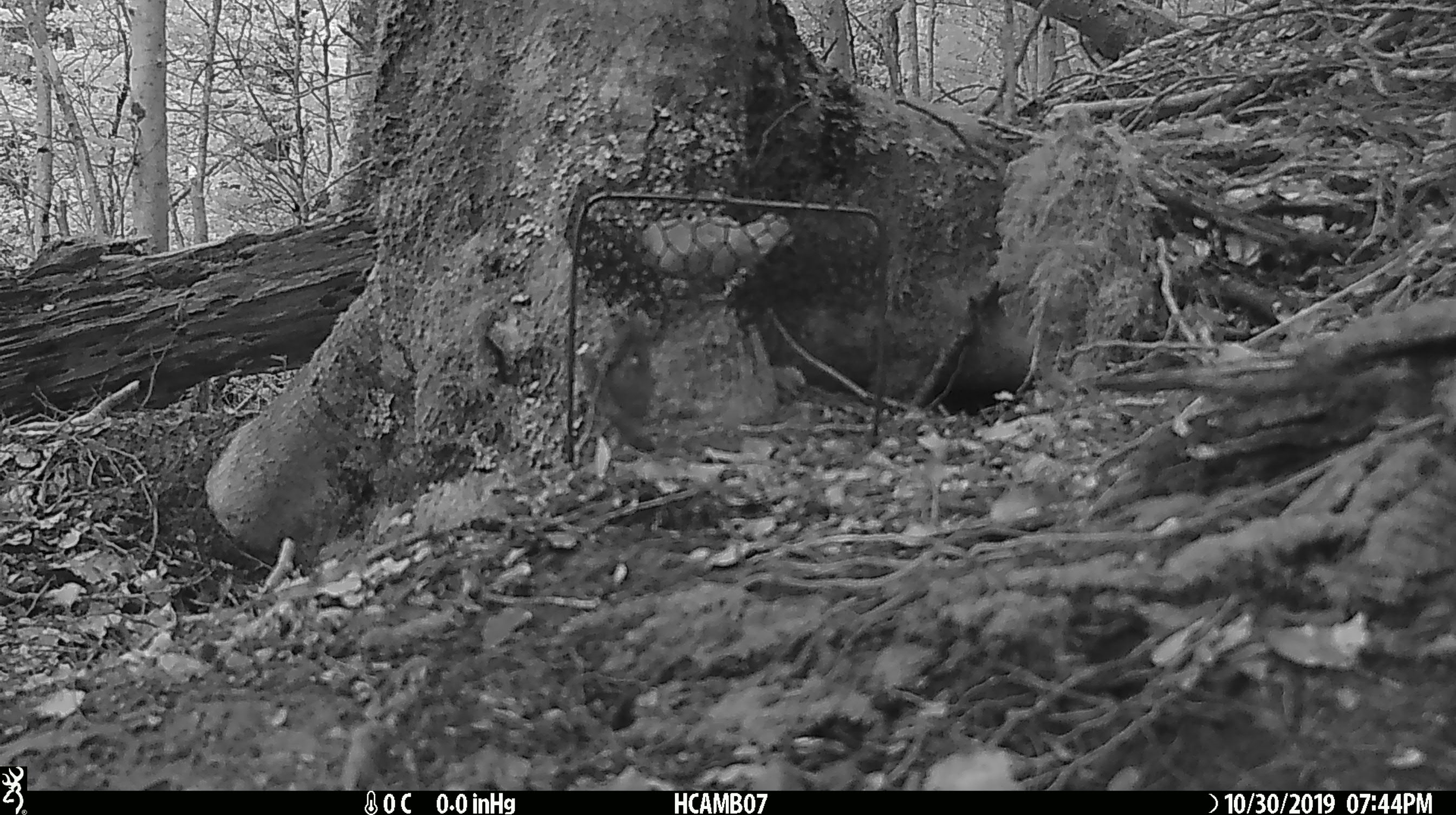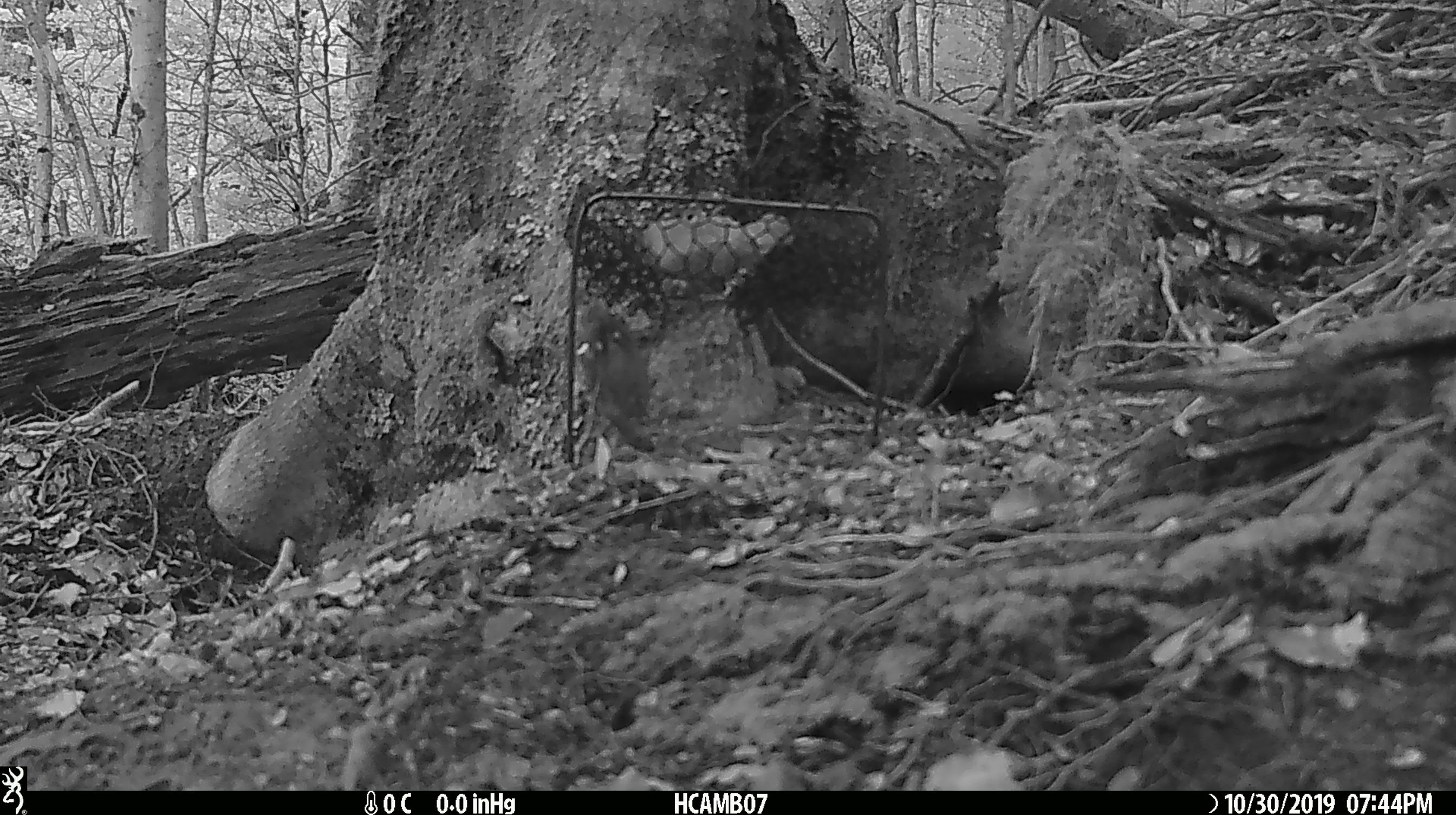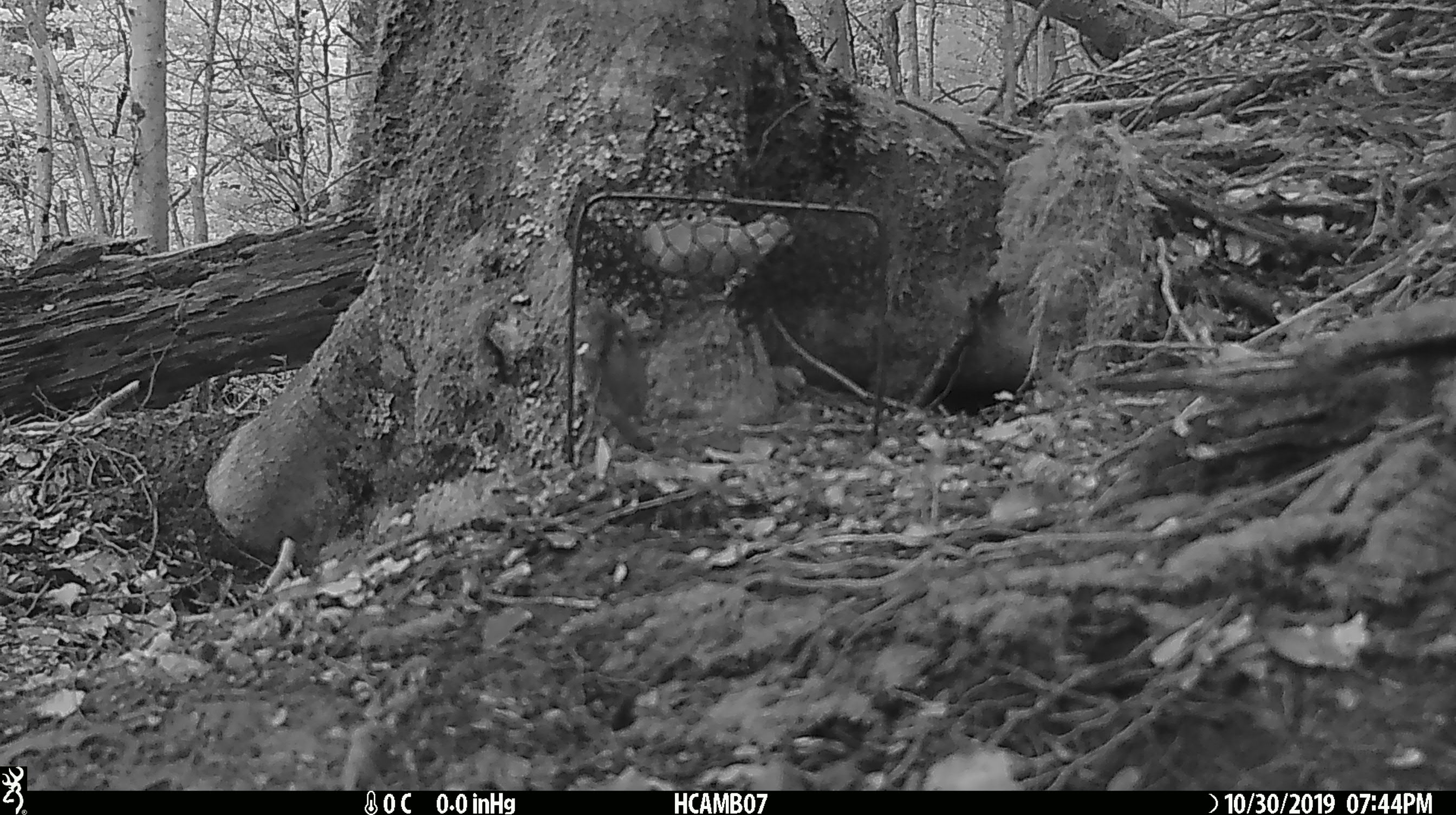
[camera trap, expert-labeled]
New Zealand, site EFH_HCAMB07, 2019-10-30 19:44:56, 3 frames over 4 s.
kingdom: Animalia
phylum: Chordata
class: Mammalia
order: Rodentia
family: Muridae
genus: Mus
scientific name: Mus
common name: mouse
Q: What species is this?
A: Mouse (Mus).